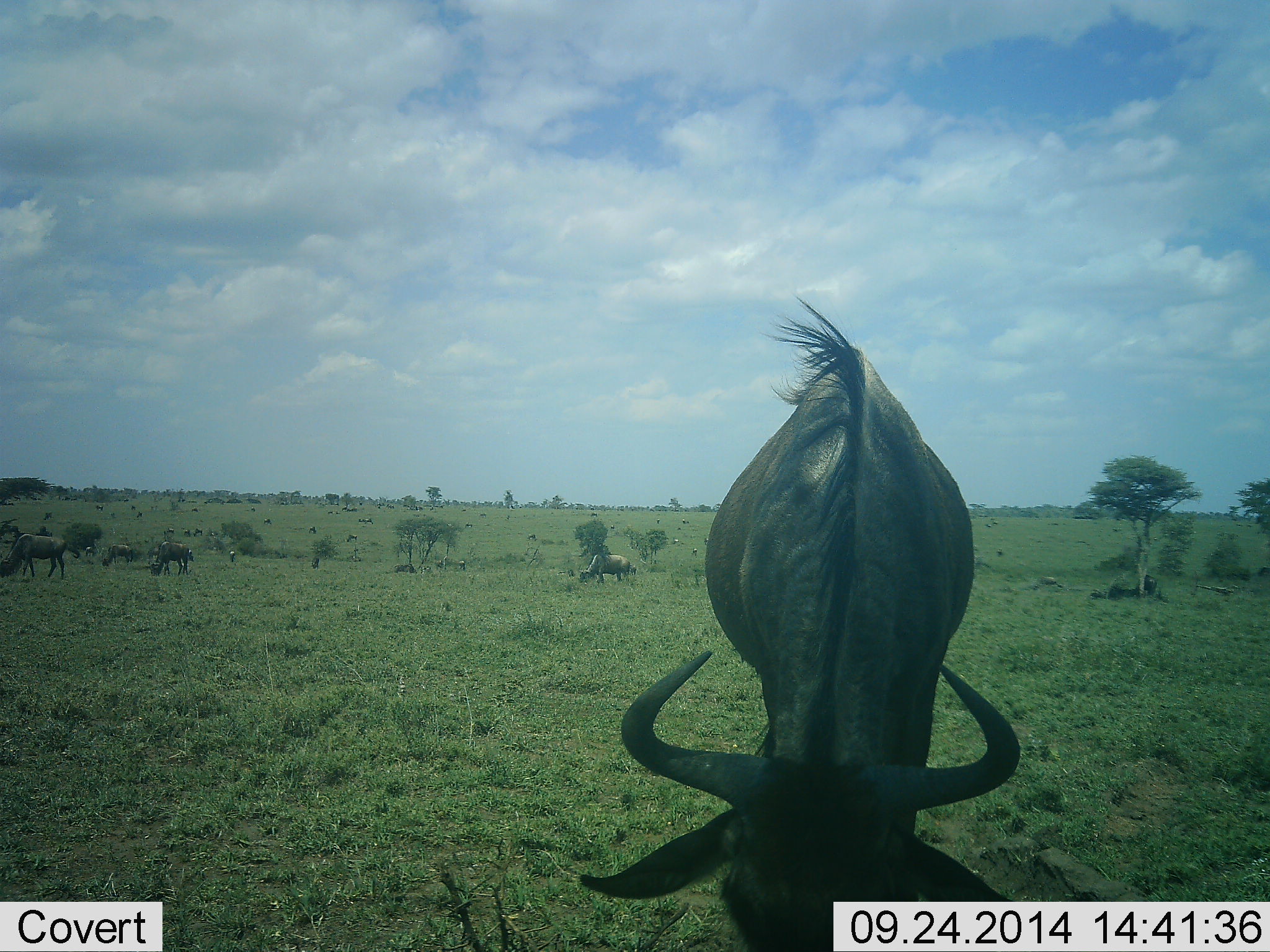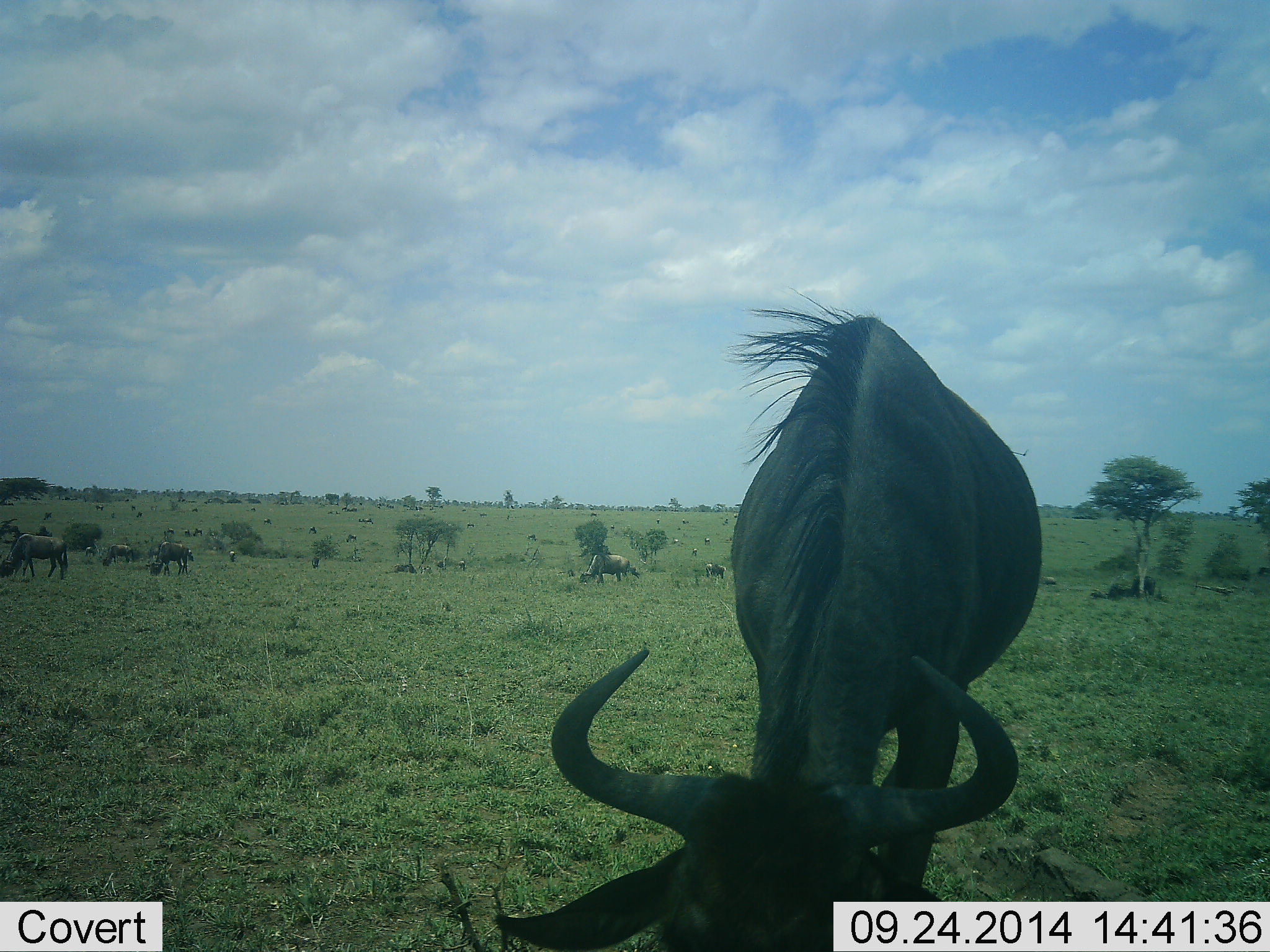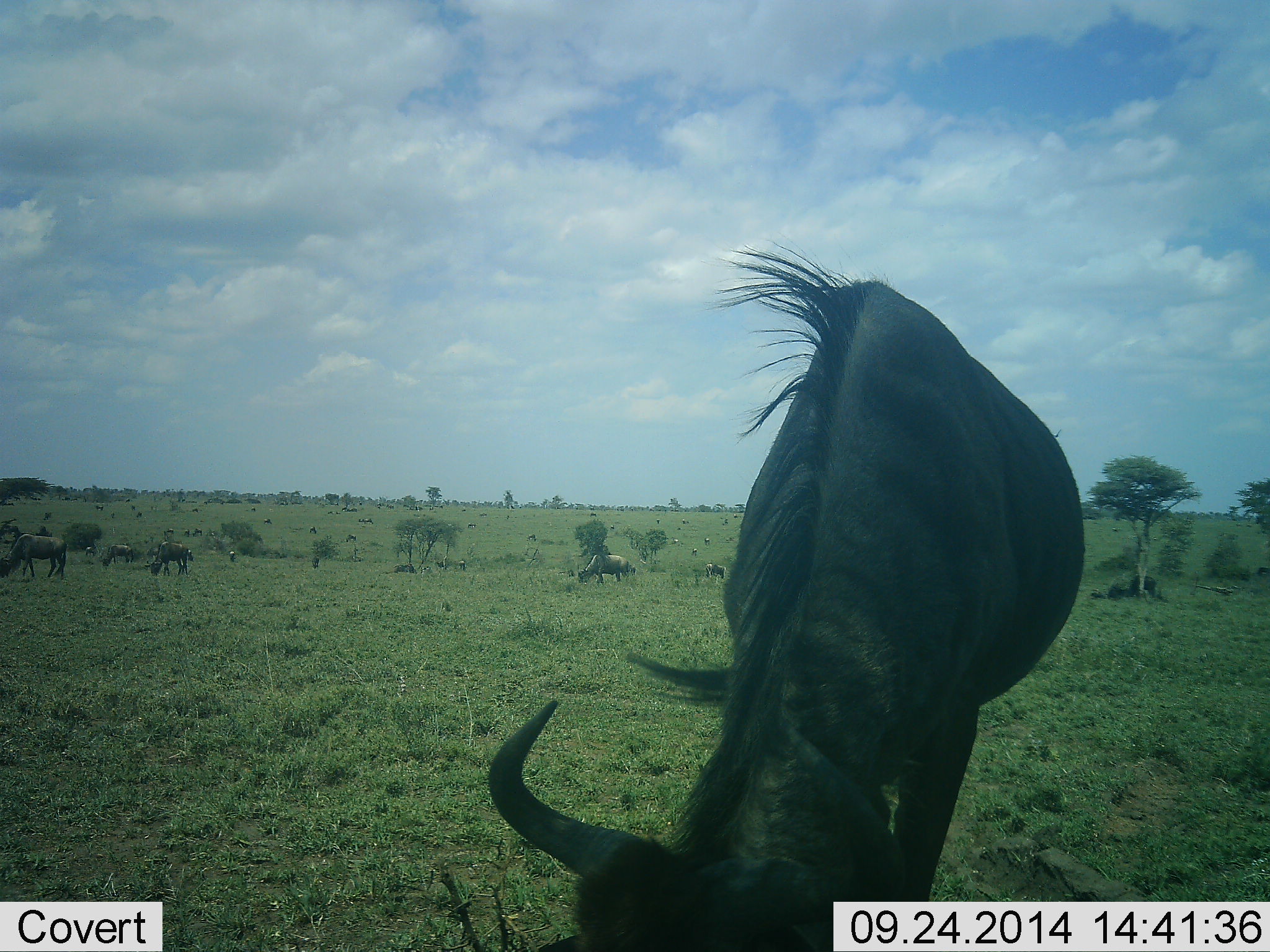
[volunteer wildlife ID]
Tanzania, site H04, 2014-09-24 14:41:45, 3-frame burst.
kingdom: Animalia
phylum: Chordata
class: Mammalia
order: Artiodactyla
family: Bovidae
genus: Connochaetes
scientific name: Connochaetes taurinus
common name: blue wildebeest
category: wildebeest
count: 11-50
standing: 60%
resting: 30%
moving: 40%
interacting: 0%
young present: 0%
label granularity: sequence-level